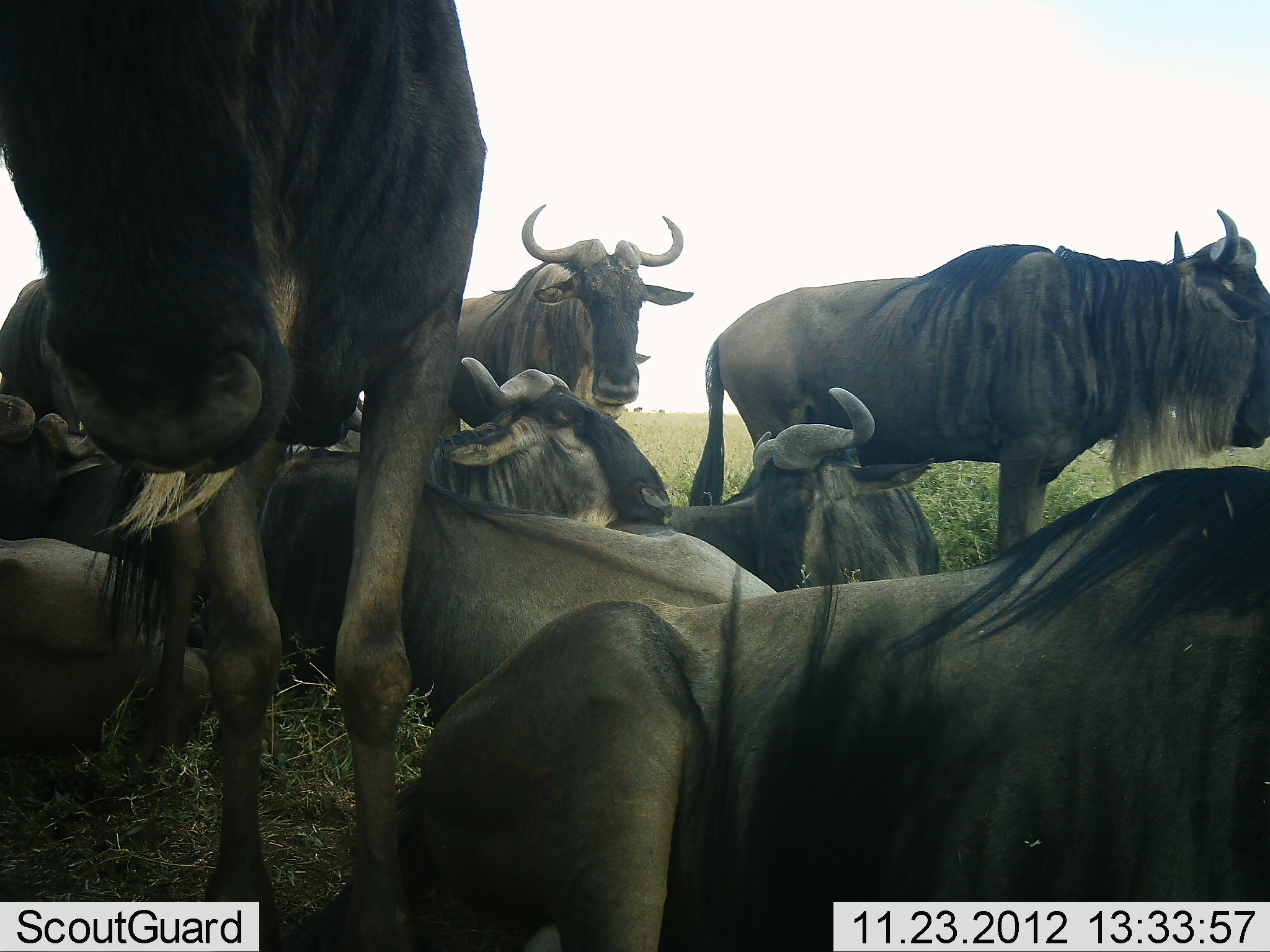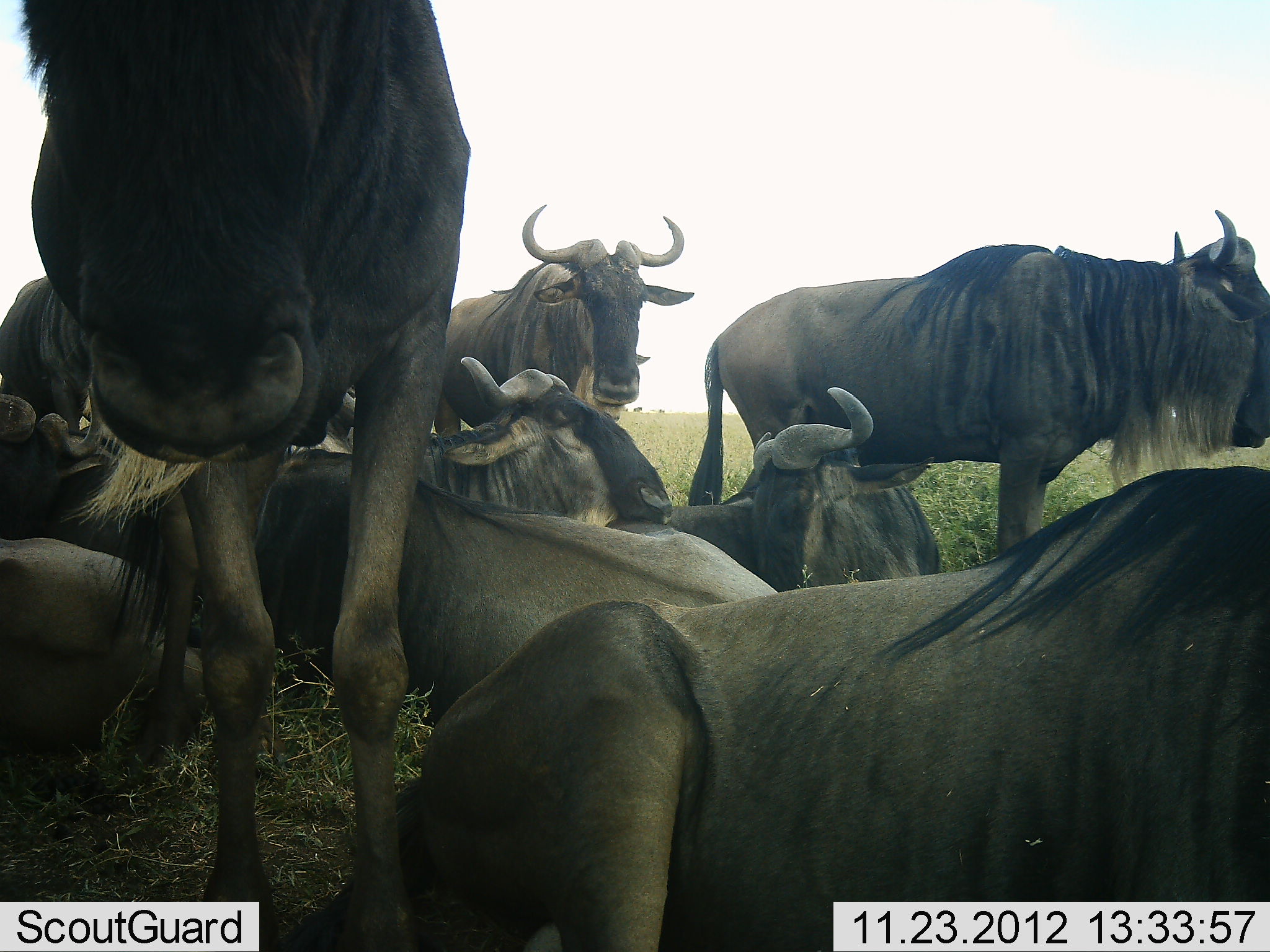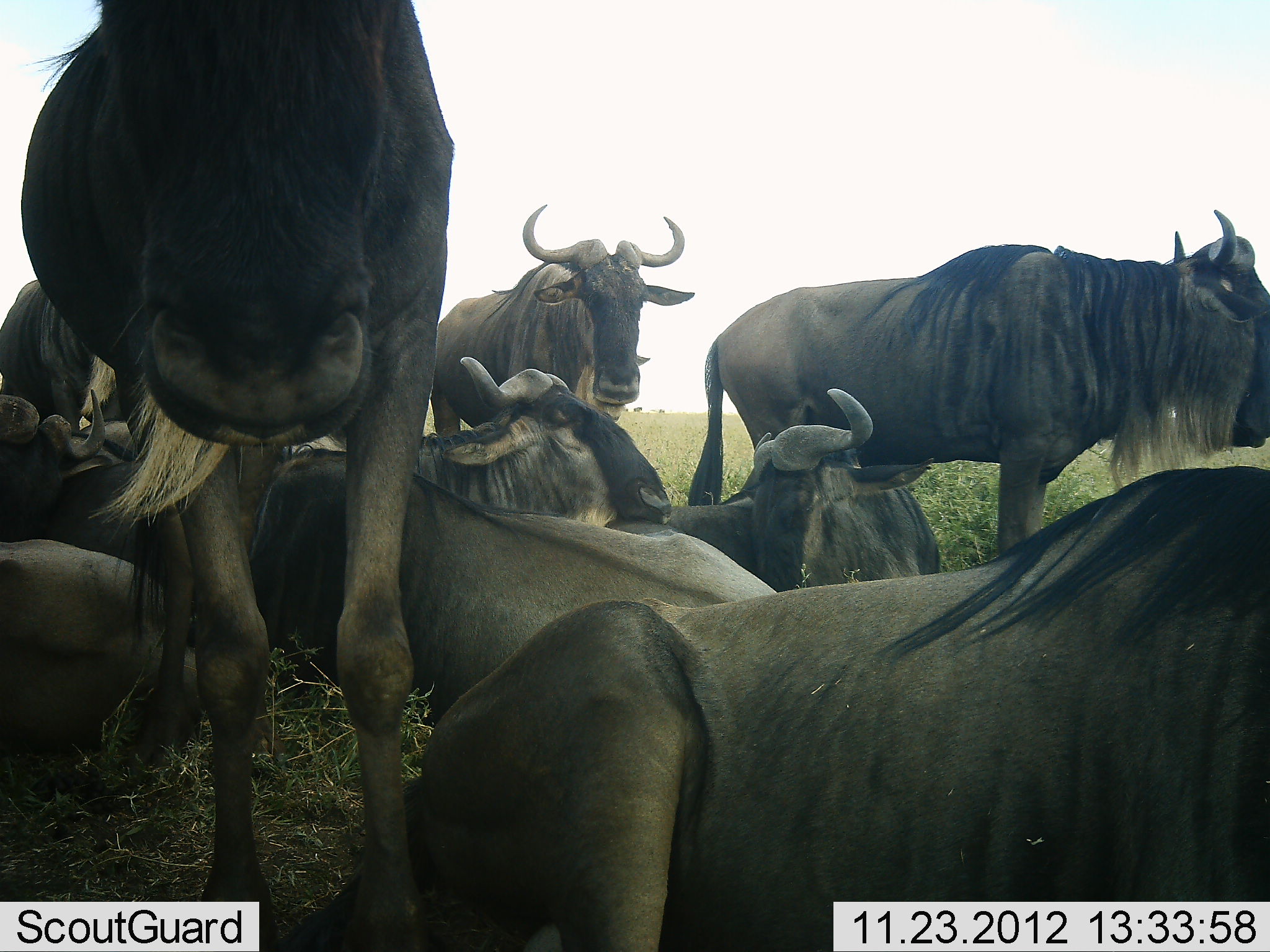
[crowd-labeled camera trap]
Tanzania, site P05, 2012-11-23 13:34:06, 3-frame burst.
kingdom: Animalia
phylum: Chordata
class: Mammalia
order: Artiodactyla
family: Bovidae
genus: Connochaetes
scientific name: Connochaetes taurinus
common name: blue wildebeest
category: wildebeest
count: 10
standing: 80%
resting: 100%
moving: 10%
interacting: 0%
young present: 0%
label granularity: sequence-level